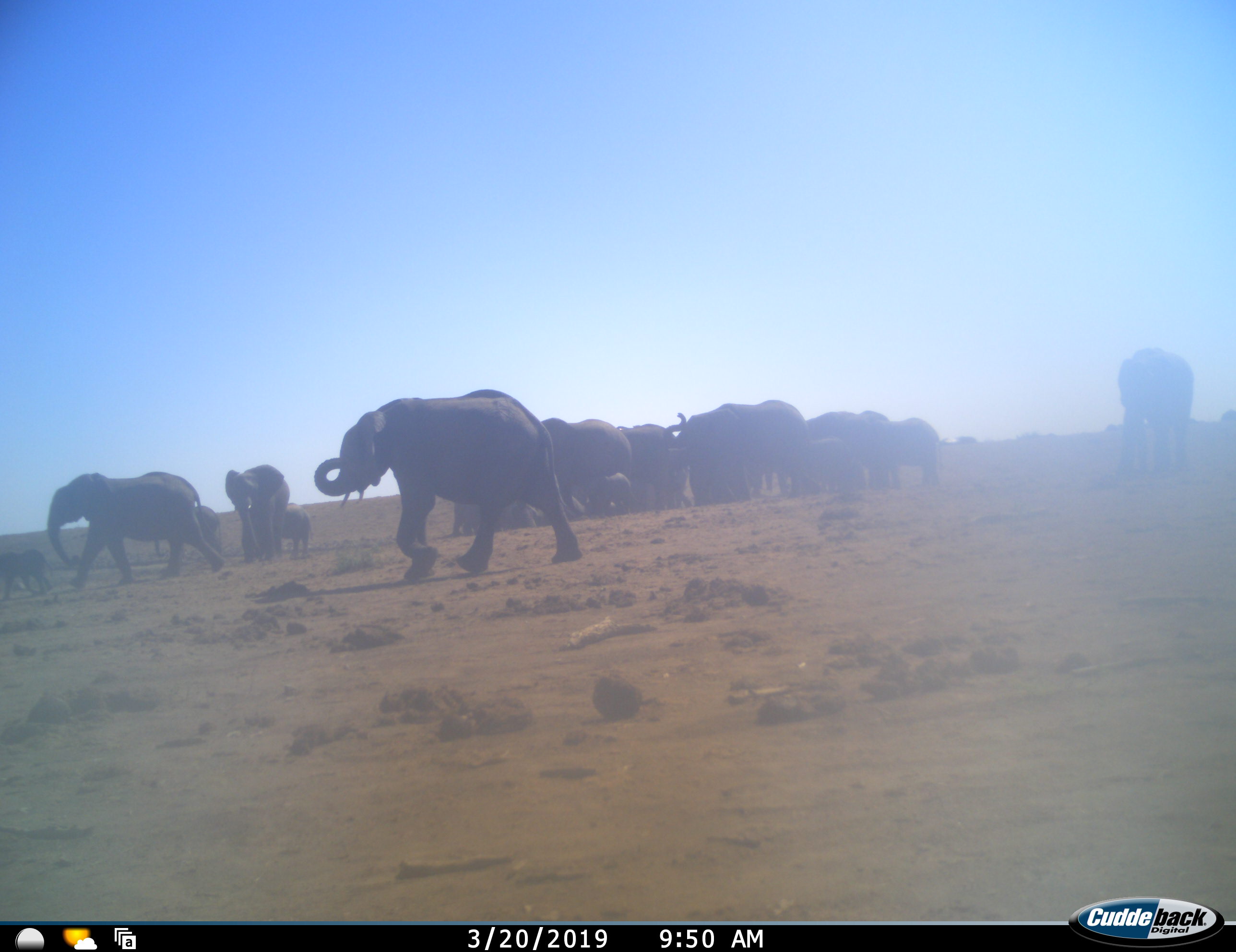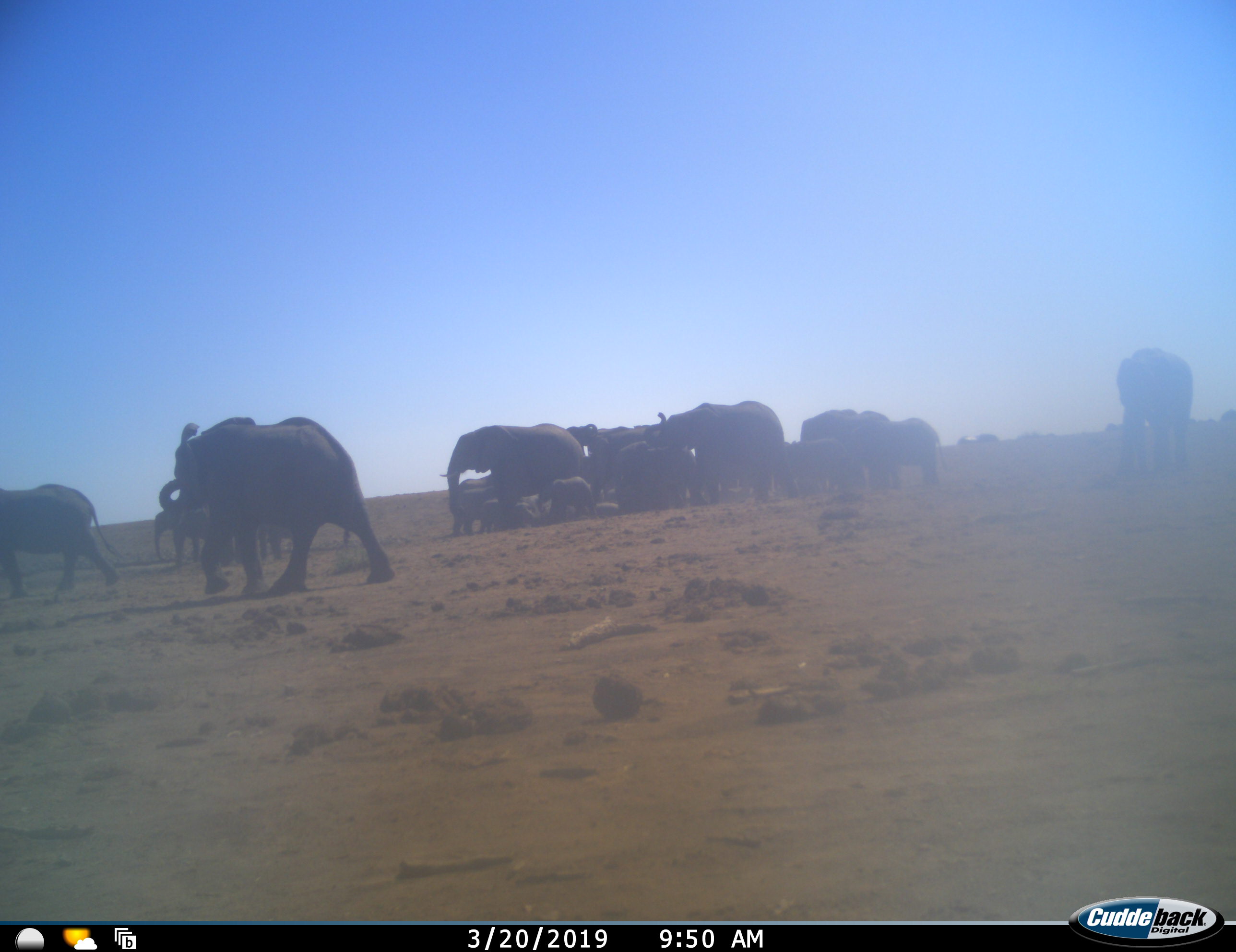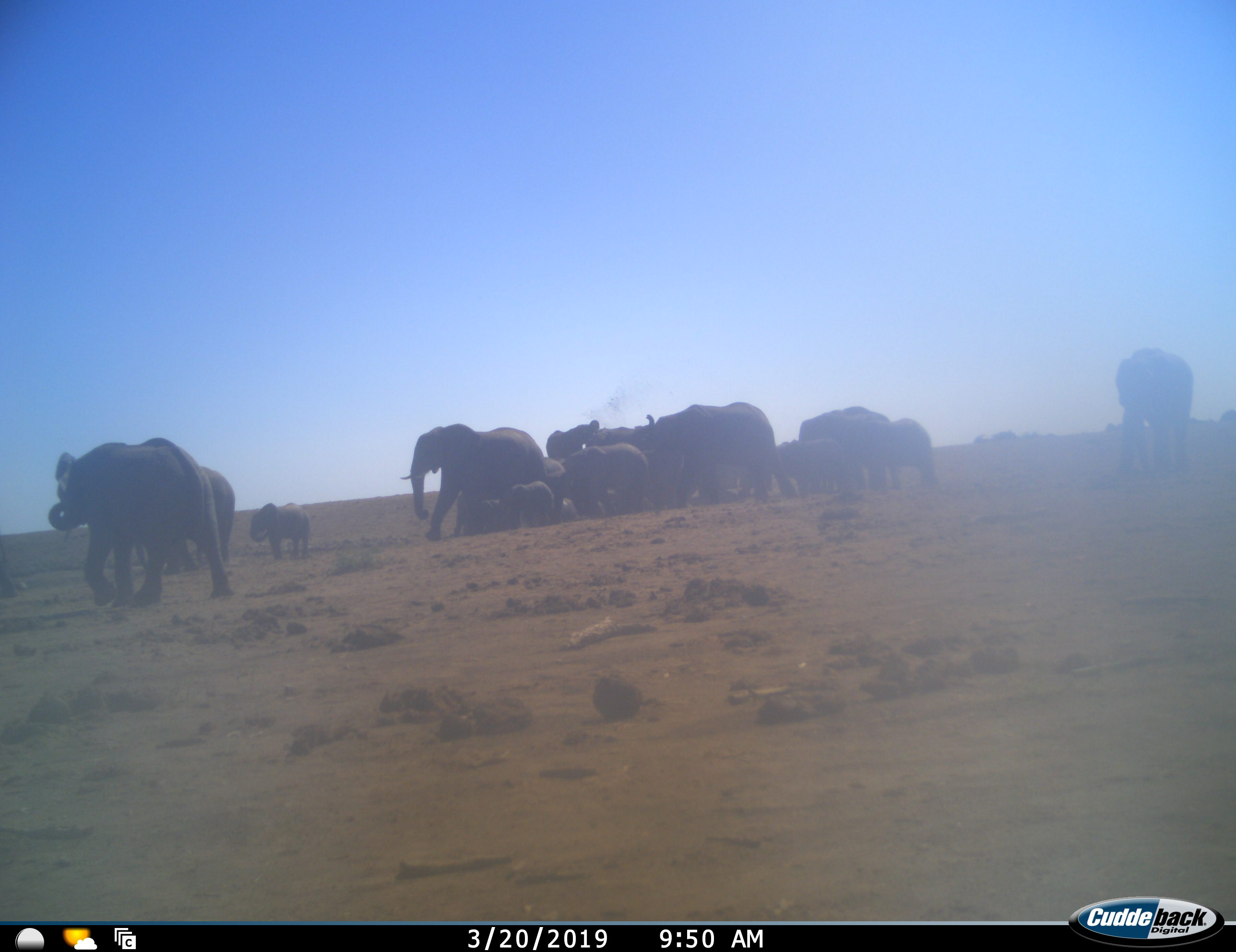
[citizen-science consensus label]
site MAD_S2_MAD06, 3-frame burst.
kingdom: Animalia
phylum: Chordata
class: Mammalia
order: Proboscidea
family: Elephantidae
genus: Loxodonta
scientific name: Loxodonta africana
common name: african bush elephant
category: elephant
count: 11-50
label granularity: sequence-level